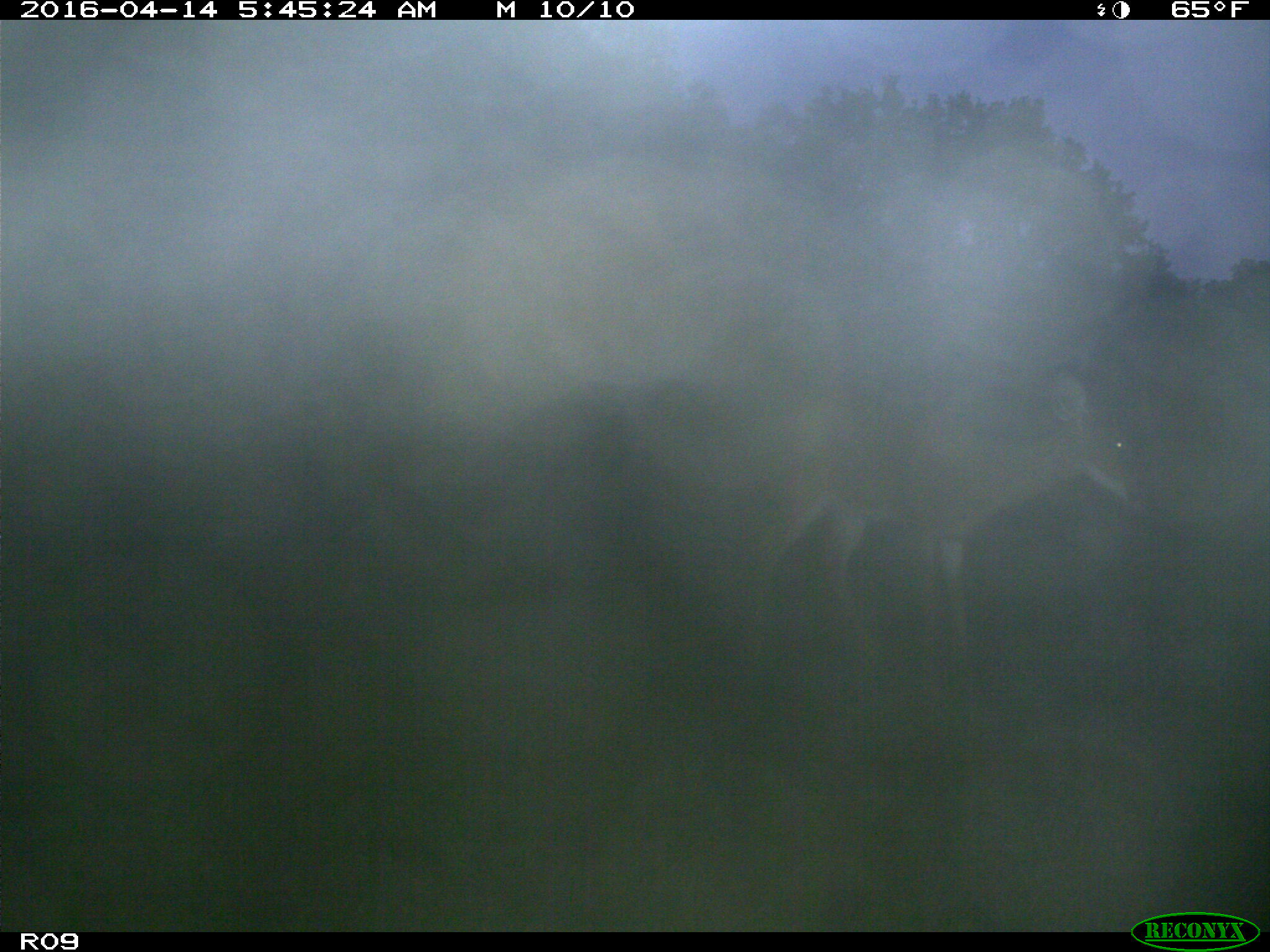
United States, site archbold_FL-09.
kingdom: Animalia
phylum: Chordata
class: Mammalia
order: Artiodactyla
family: Cervidae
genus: Odocoileus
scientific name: Odocoileus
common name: deer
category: unidentified deer